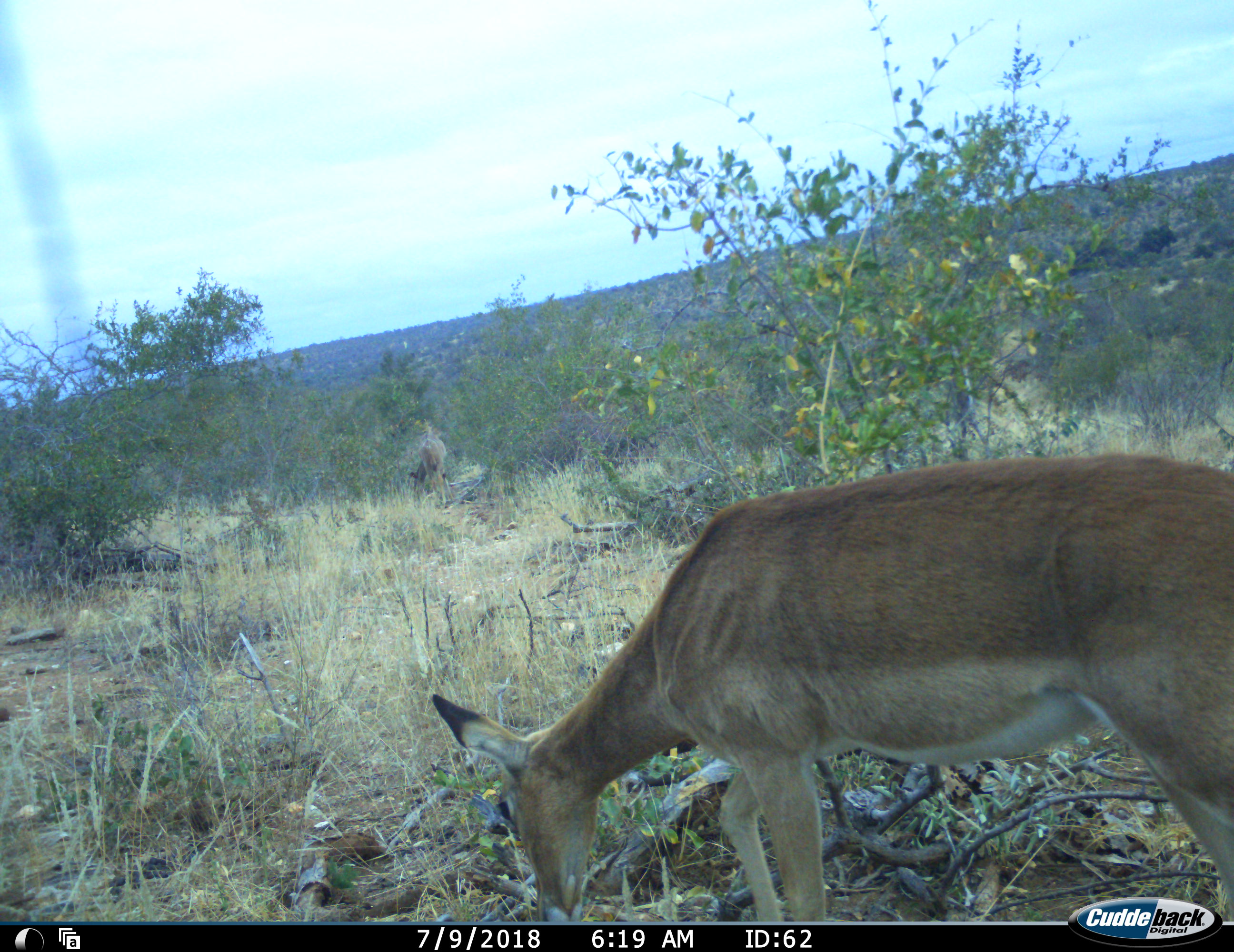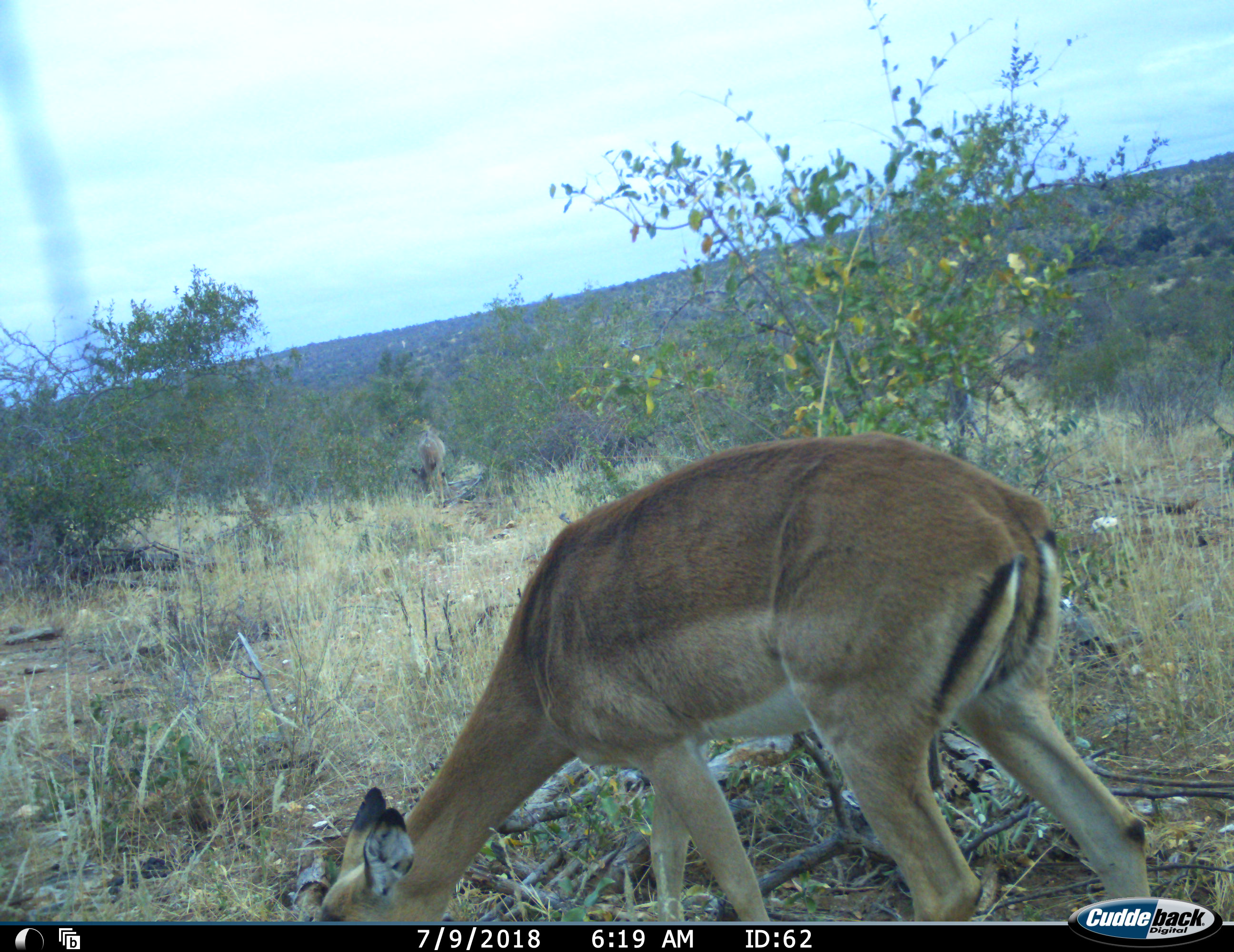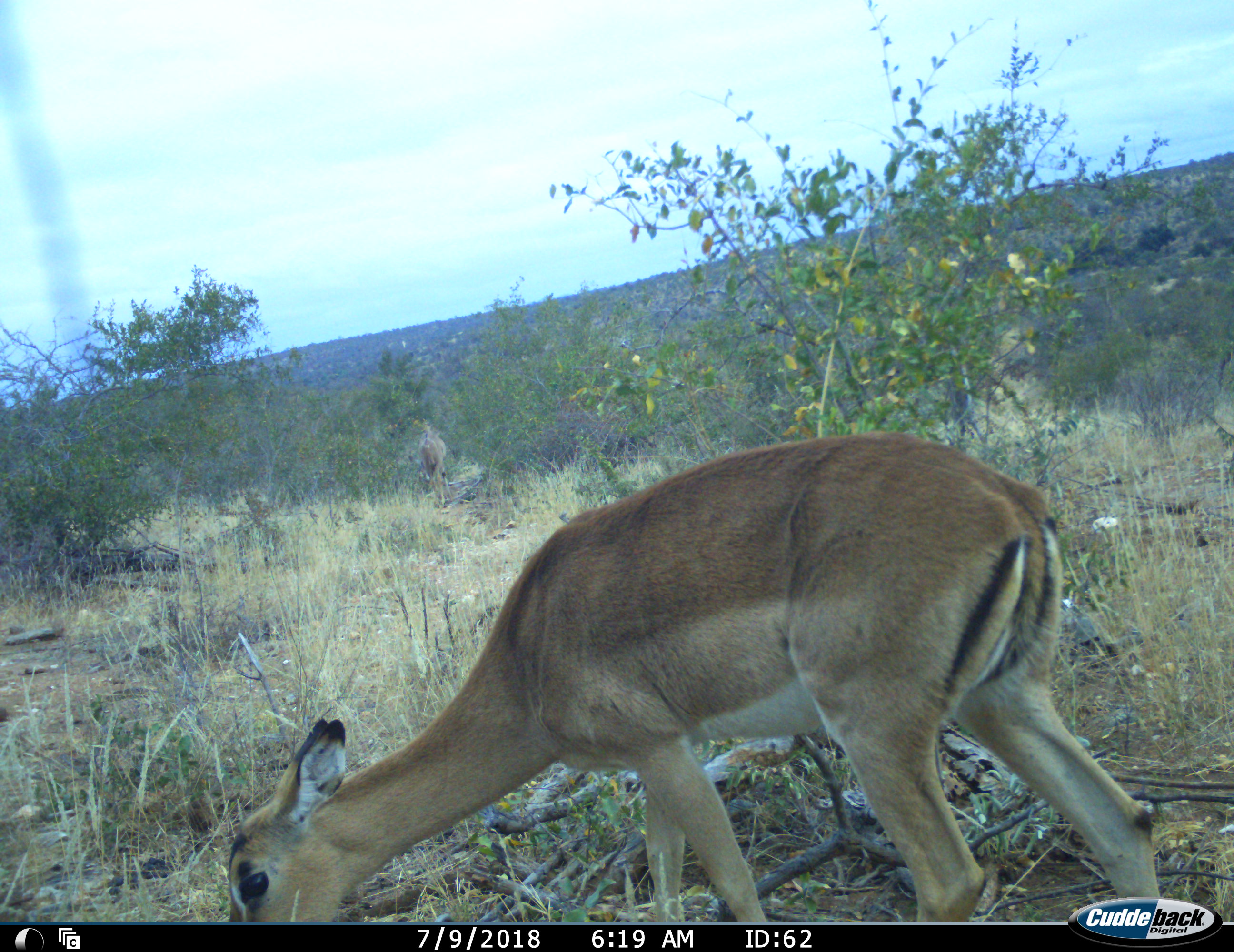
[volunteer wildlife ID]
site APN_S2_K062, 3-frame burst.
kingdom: Animalia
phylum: Chordata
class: Mammalia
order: Artiodactyla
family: Bovidae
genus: Aepyceros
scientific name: Aepyceros melampus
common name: impala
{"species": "impala (Aepyceros melampus)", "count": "2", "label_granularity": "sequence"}